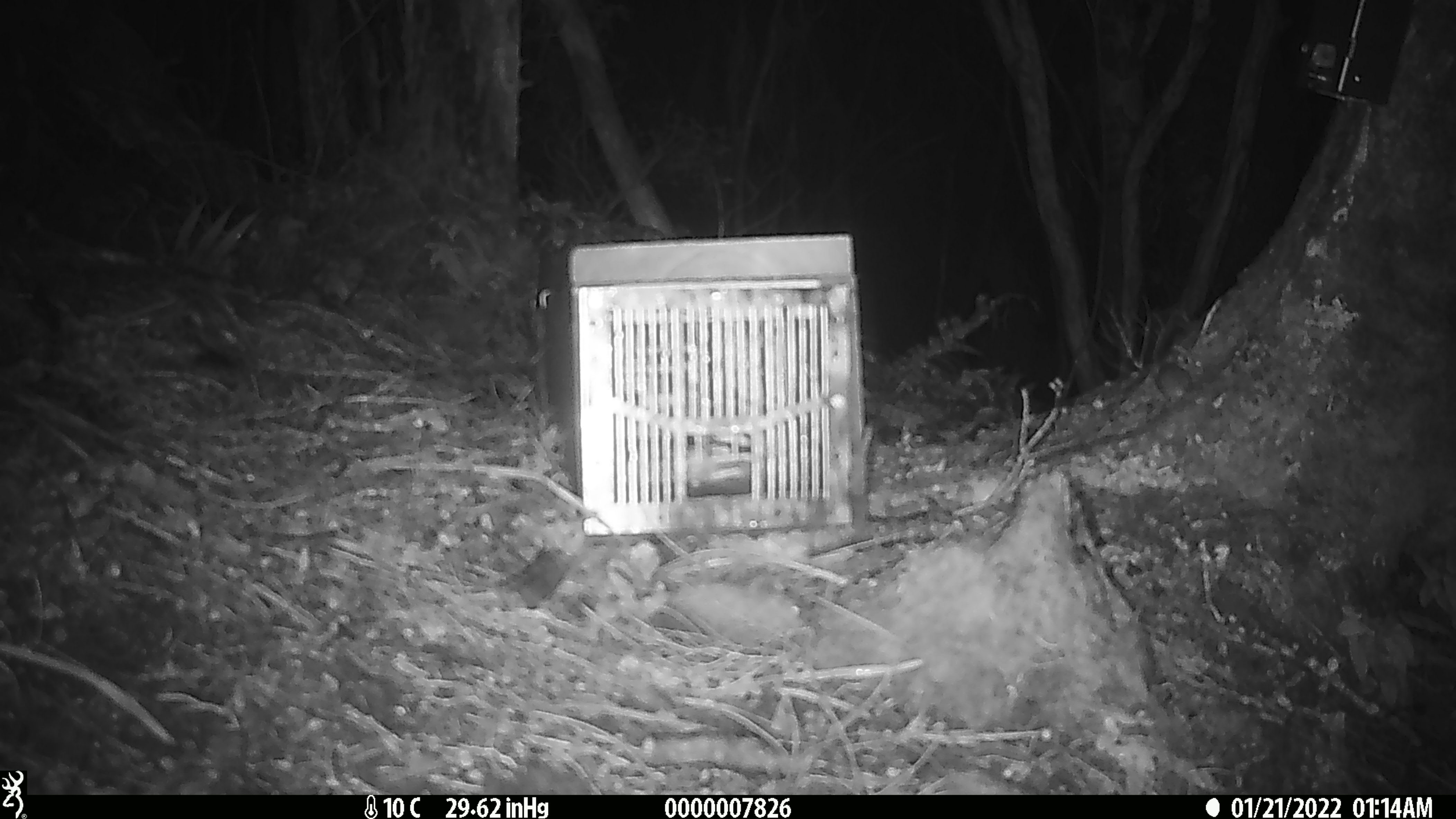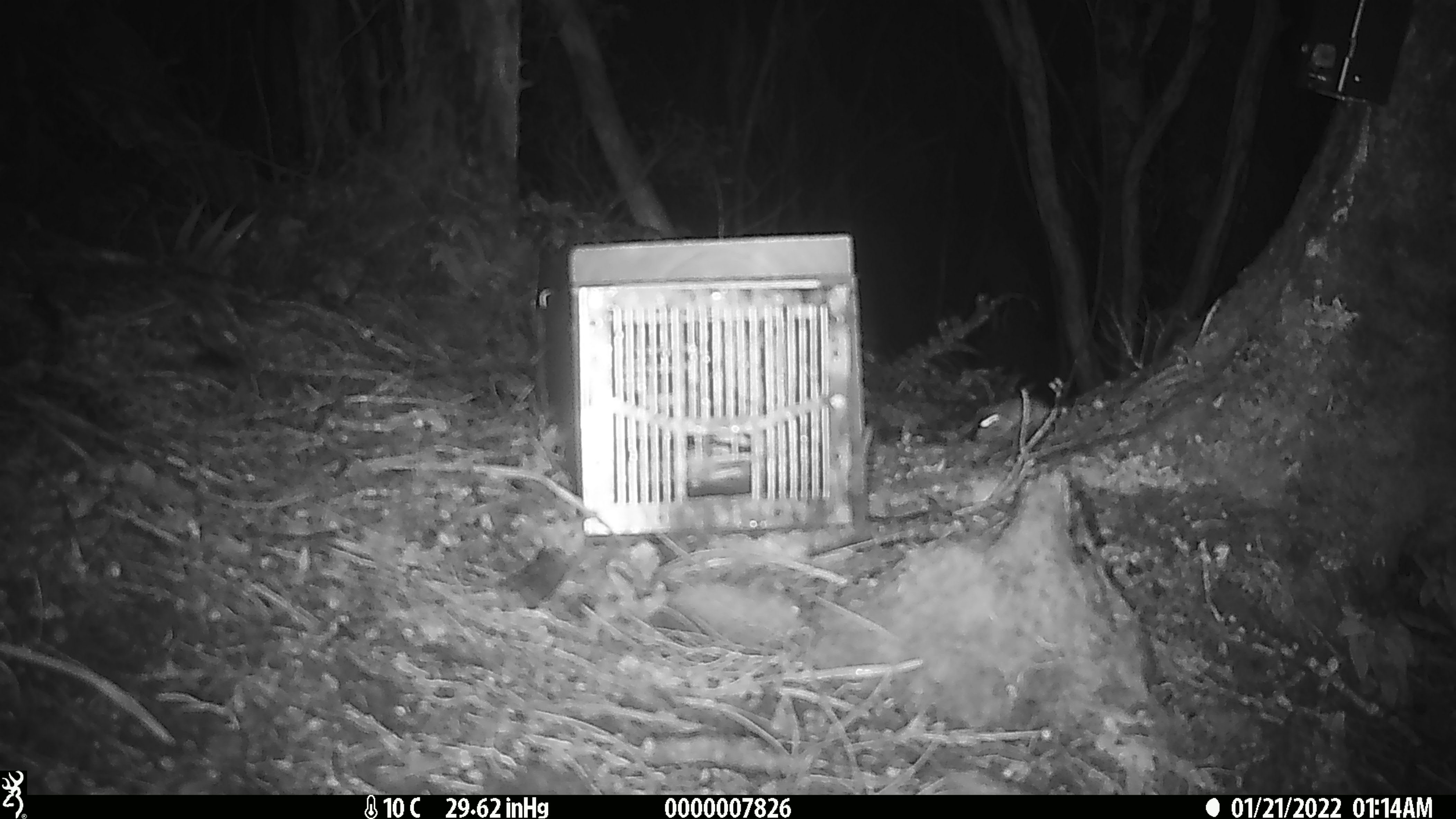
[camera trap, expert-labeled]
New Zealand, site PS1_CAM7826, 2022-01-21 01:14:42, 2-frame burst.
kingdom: Animalia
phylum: Chordata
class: Mammalia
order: Rodentia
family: Muridae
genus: Mus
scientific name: Mus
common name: mouse